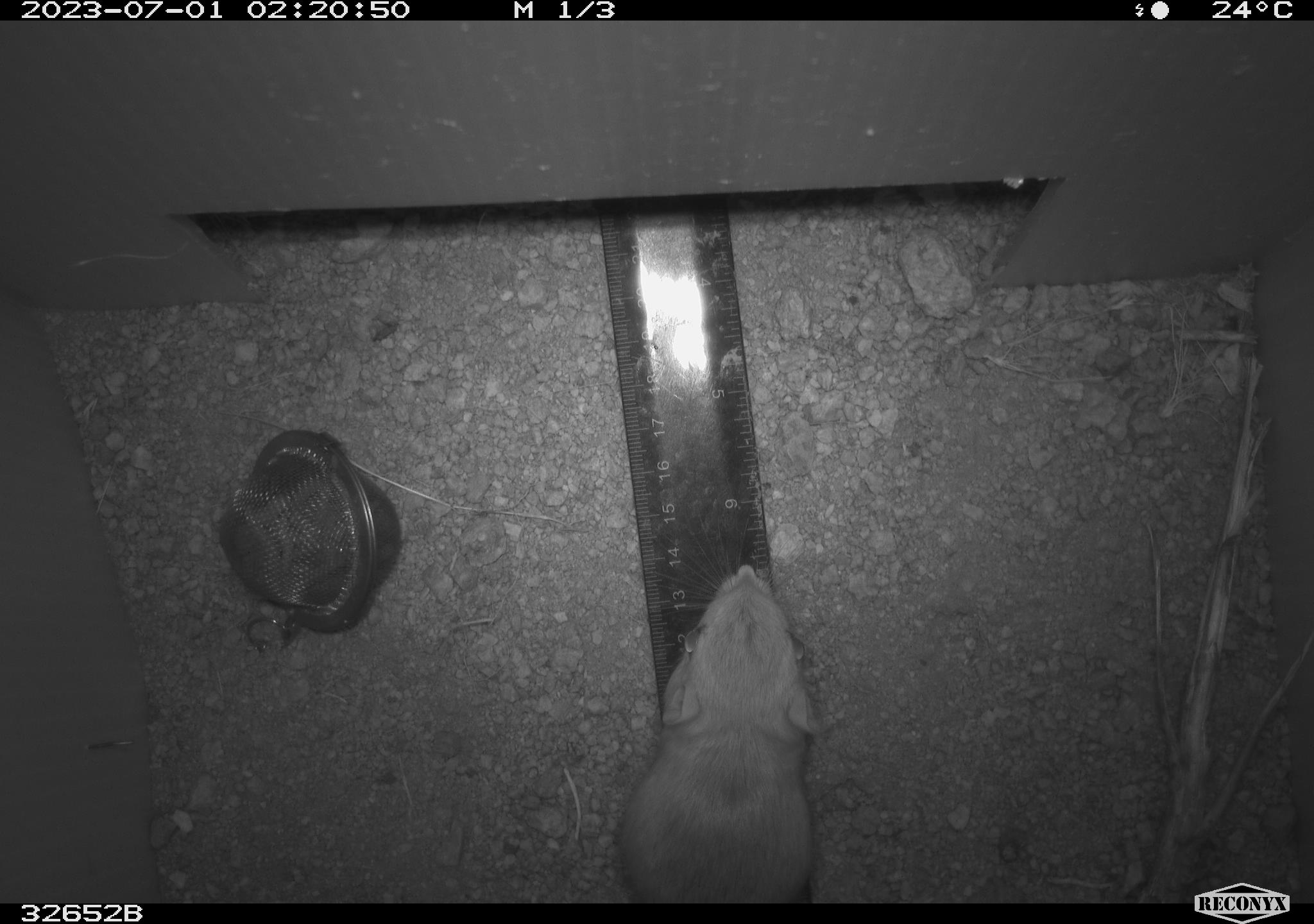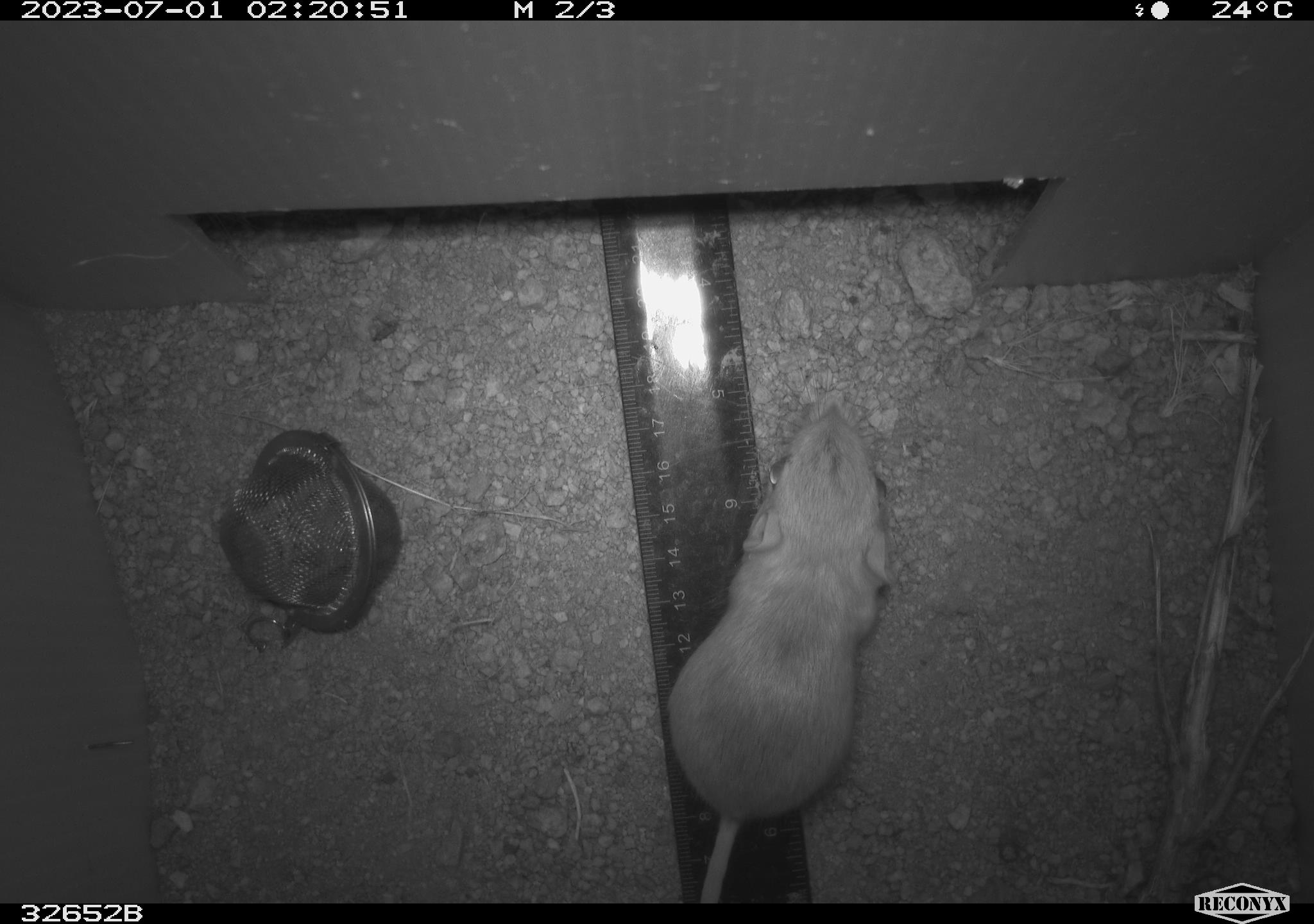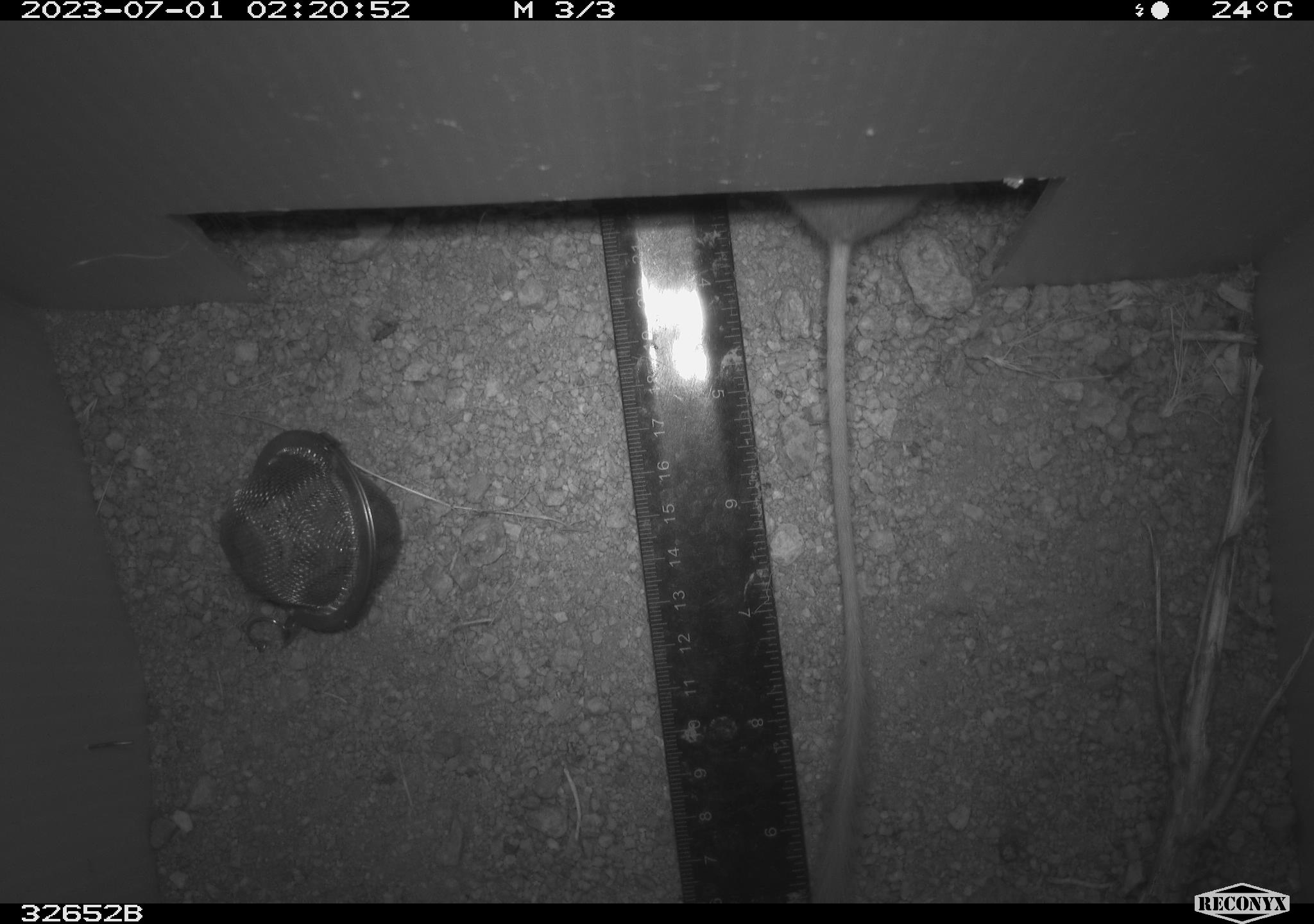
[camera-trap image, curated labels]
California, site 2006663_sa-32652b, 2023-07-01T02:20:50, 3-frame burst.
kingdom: Animalia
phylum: Chordata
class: Mammalia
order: Rodentia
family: Heteromyidae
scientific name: Heteromyidae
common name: kangaroo rats and pocket mice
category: heteromyidae family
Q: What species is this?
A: Heteromyidae family (kangaroo rats and pocket mice) (Heteromyidae).